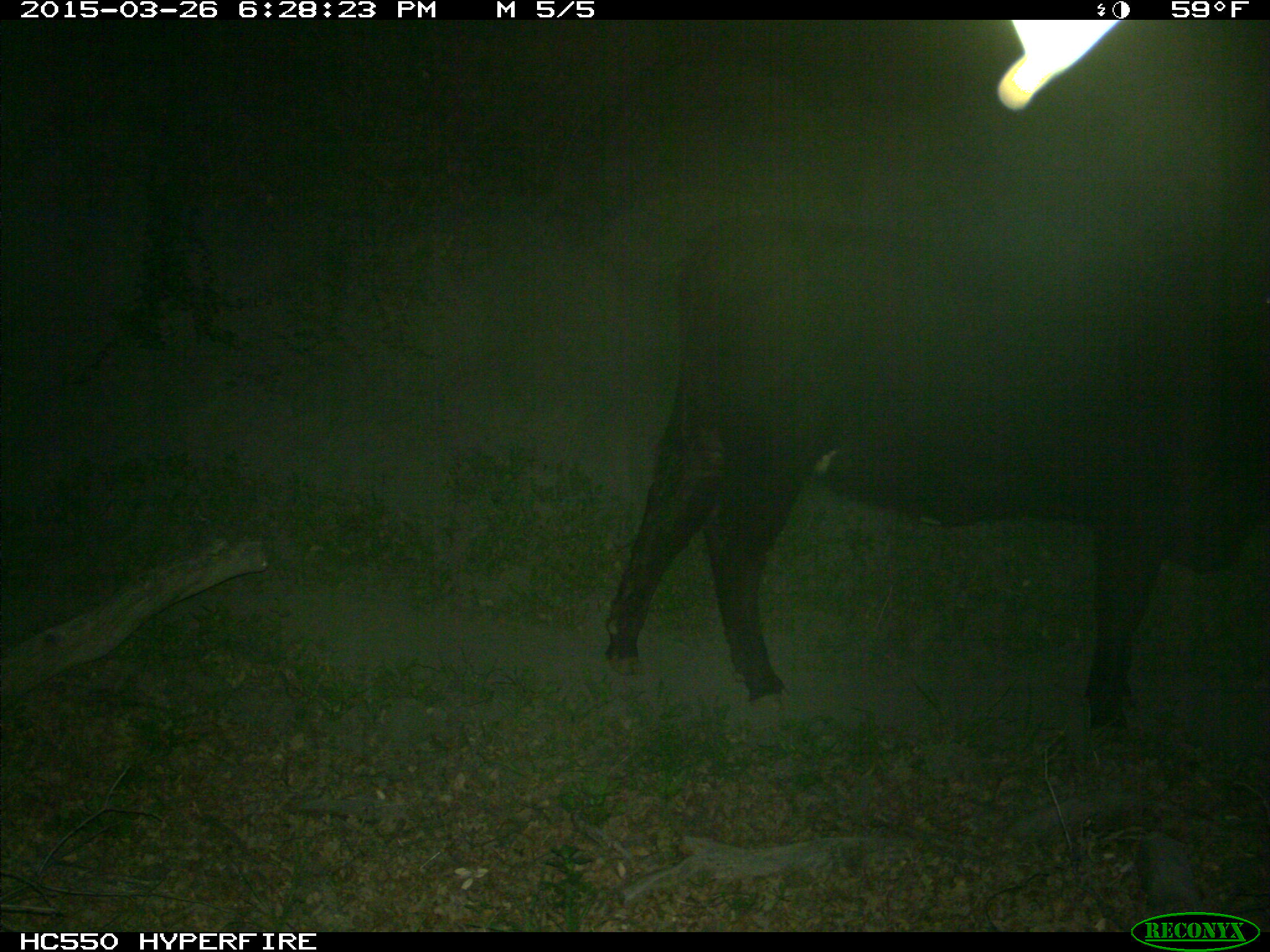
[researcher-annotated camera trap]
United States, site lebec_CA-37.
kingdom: Animalia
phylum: Chordata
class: Mammalia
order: Artiodactyla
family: Bovidae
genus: Bos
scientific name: Bos taurus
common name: domestic cow